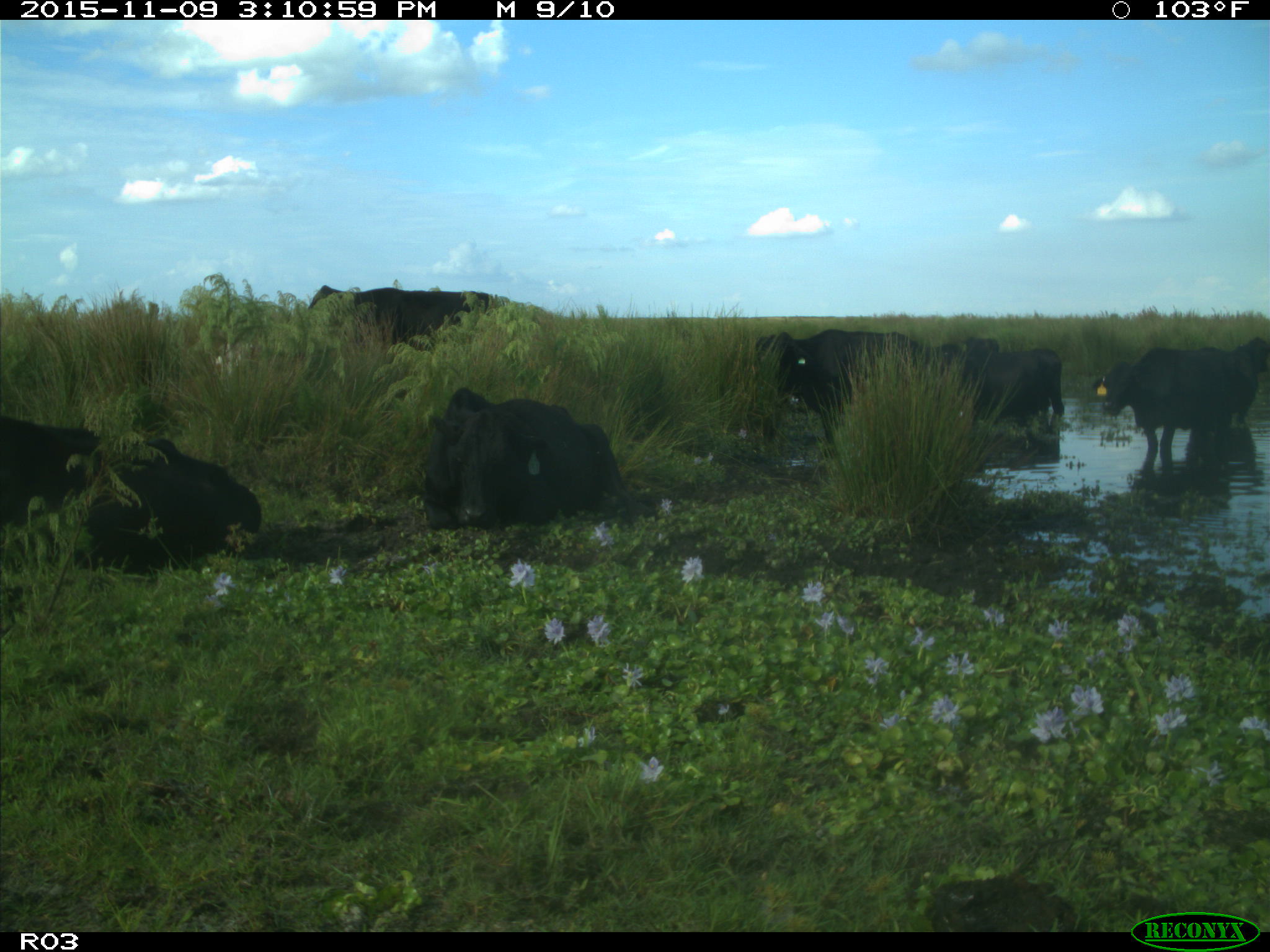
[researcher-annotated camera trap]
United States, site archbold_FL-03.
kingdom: Animalia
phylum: Chordata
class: Mammalia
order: Artiodactyla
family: Bovidae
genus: Bos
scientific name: Bos taurus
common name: domestic cow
Bos taurus (domestic cow).